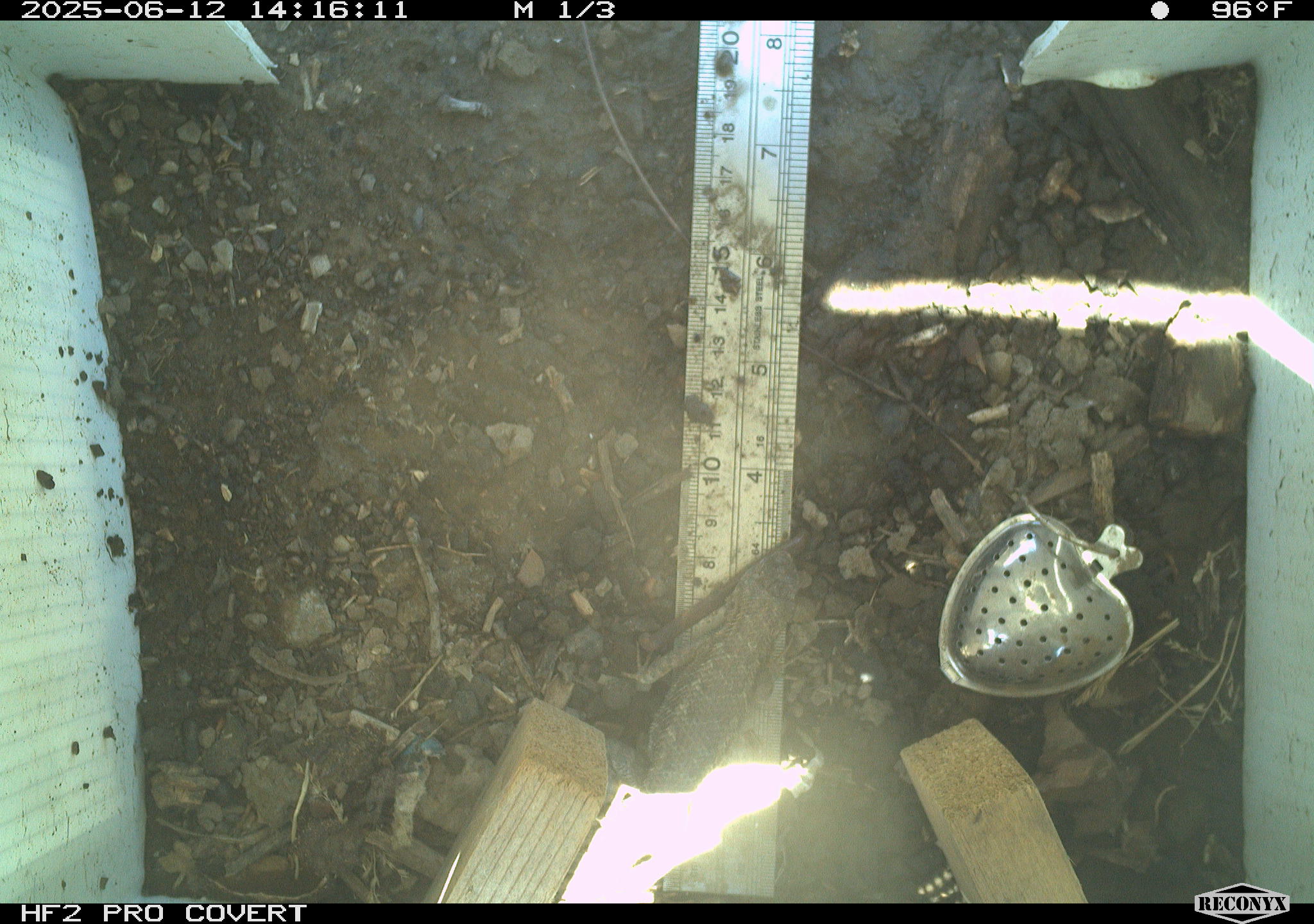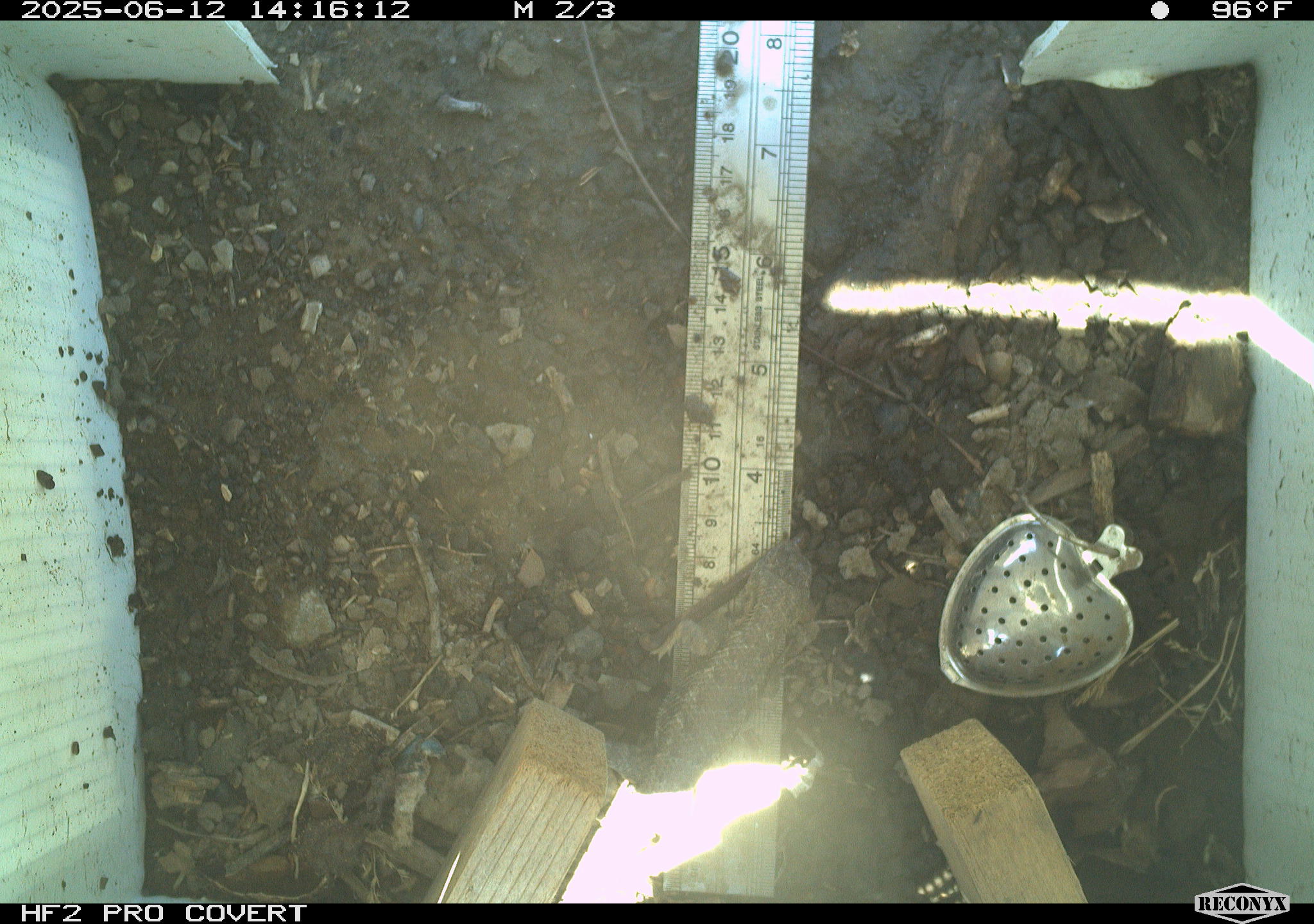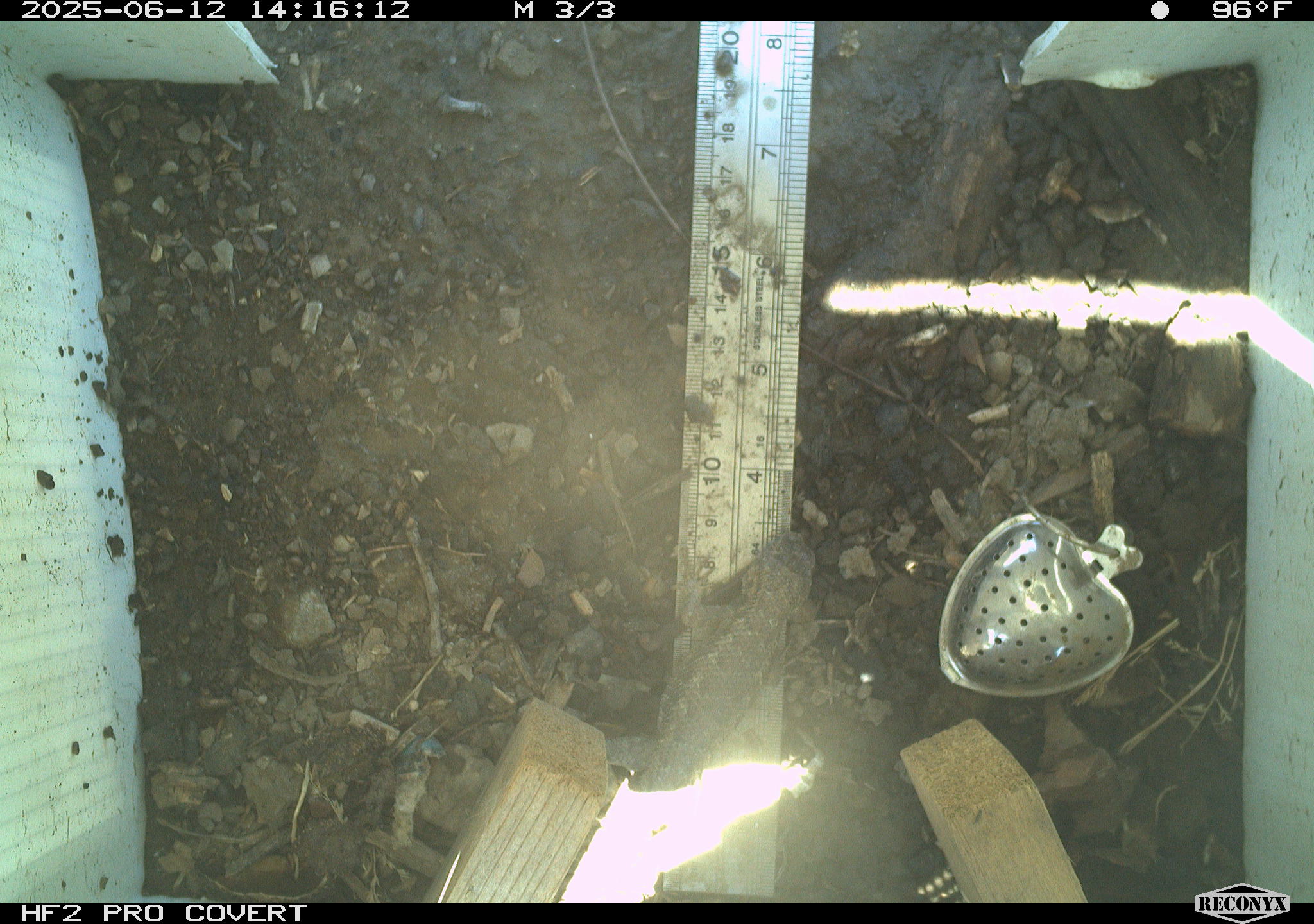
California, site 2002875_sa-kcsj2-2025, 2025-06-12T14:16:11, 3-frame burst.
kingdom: Animalia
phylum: Chordata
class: Reptilia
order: Squamata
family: Phrynosomatidae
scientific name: Phrynosomatidae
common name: north american spiny lizards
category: sceloporus/uta species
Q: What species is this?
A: Sceloporus/uta species (north american spiny lizards) (Phrynosomatidae).